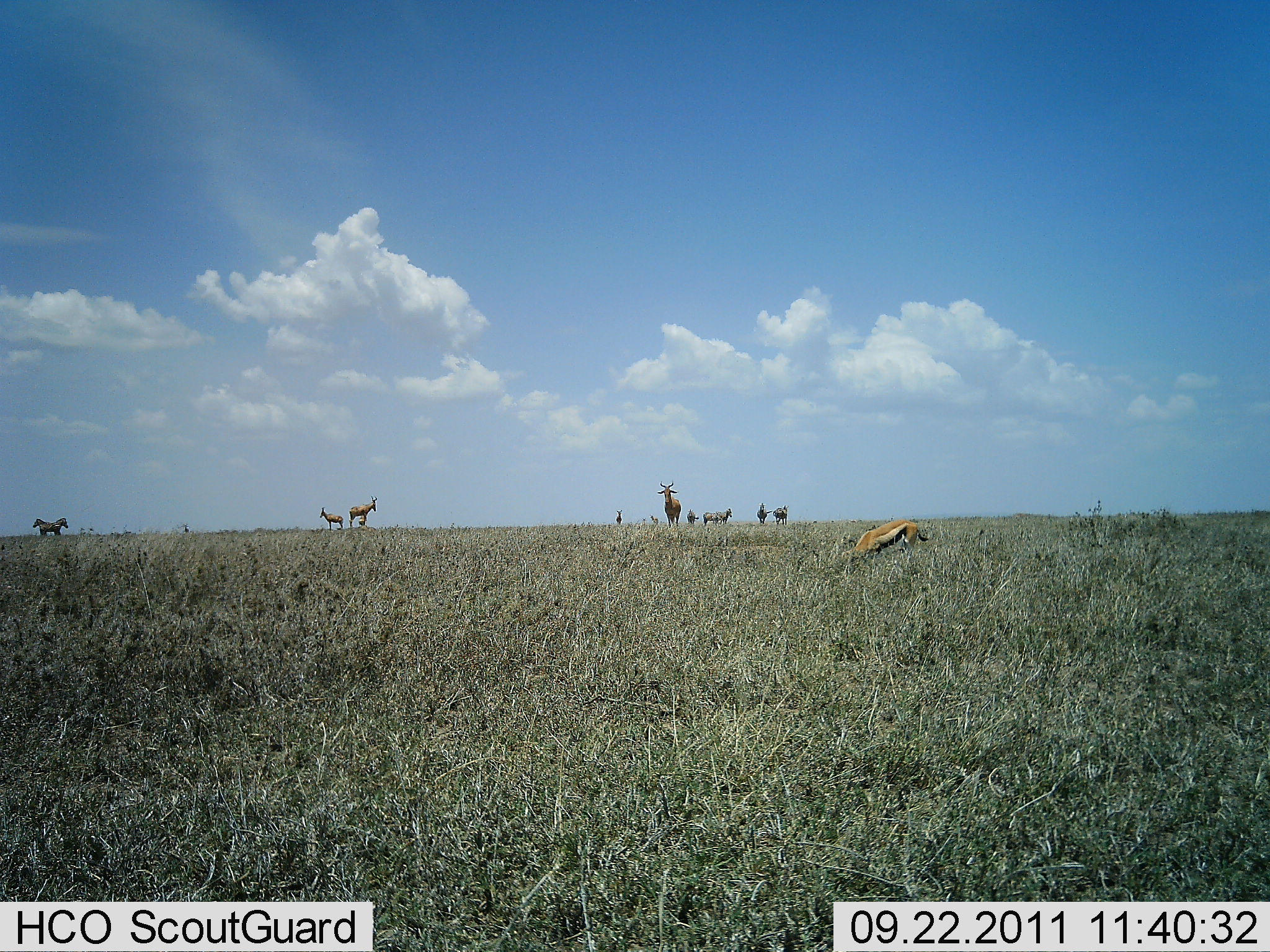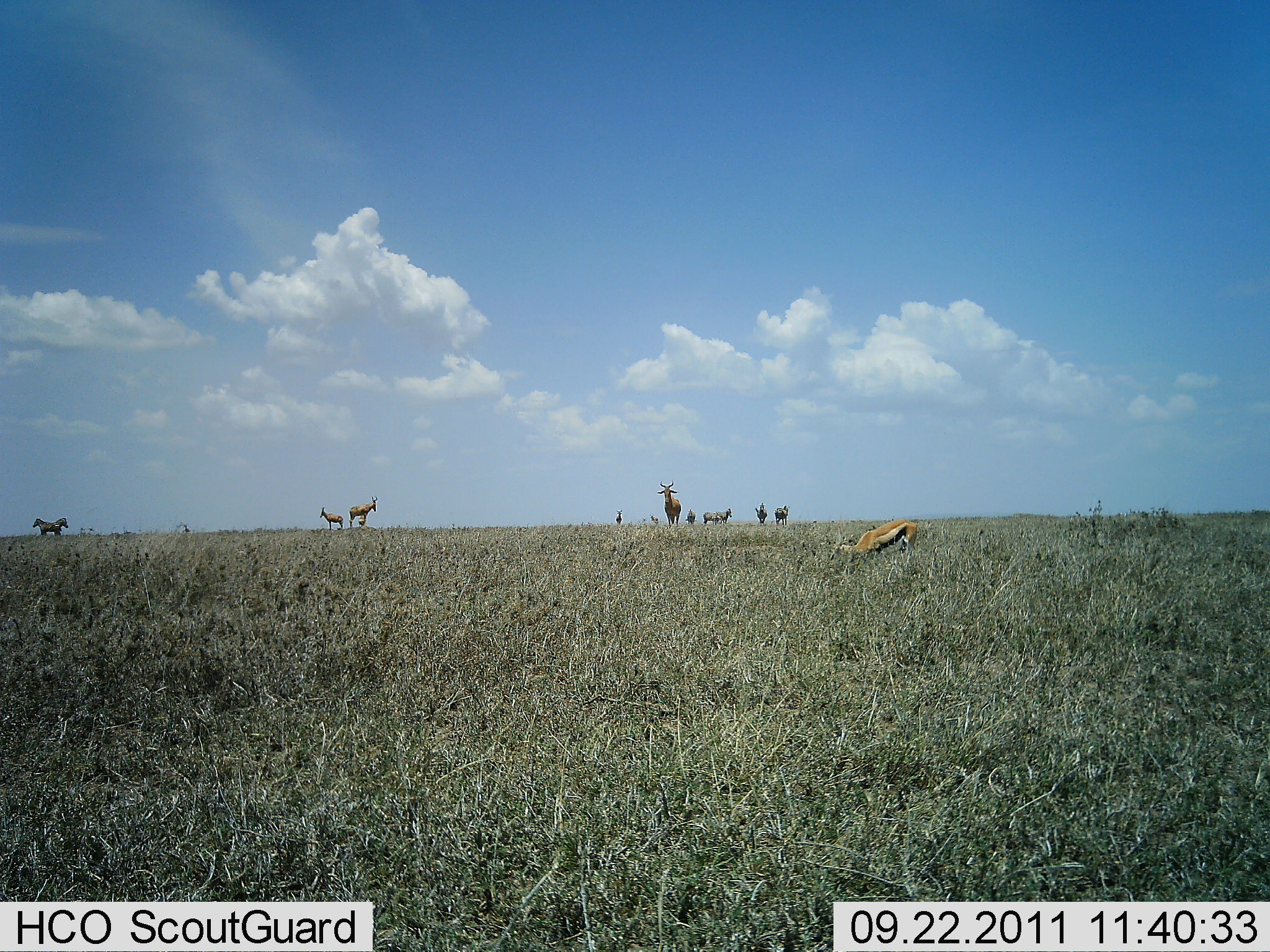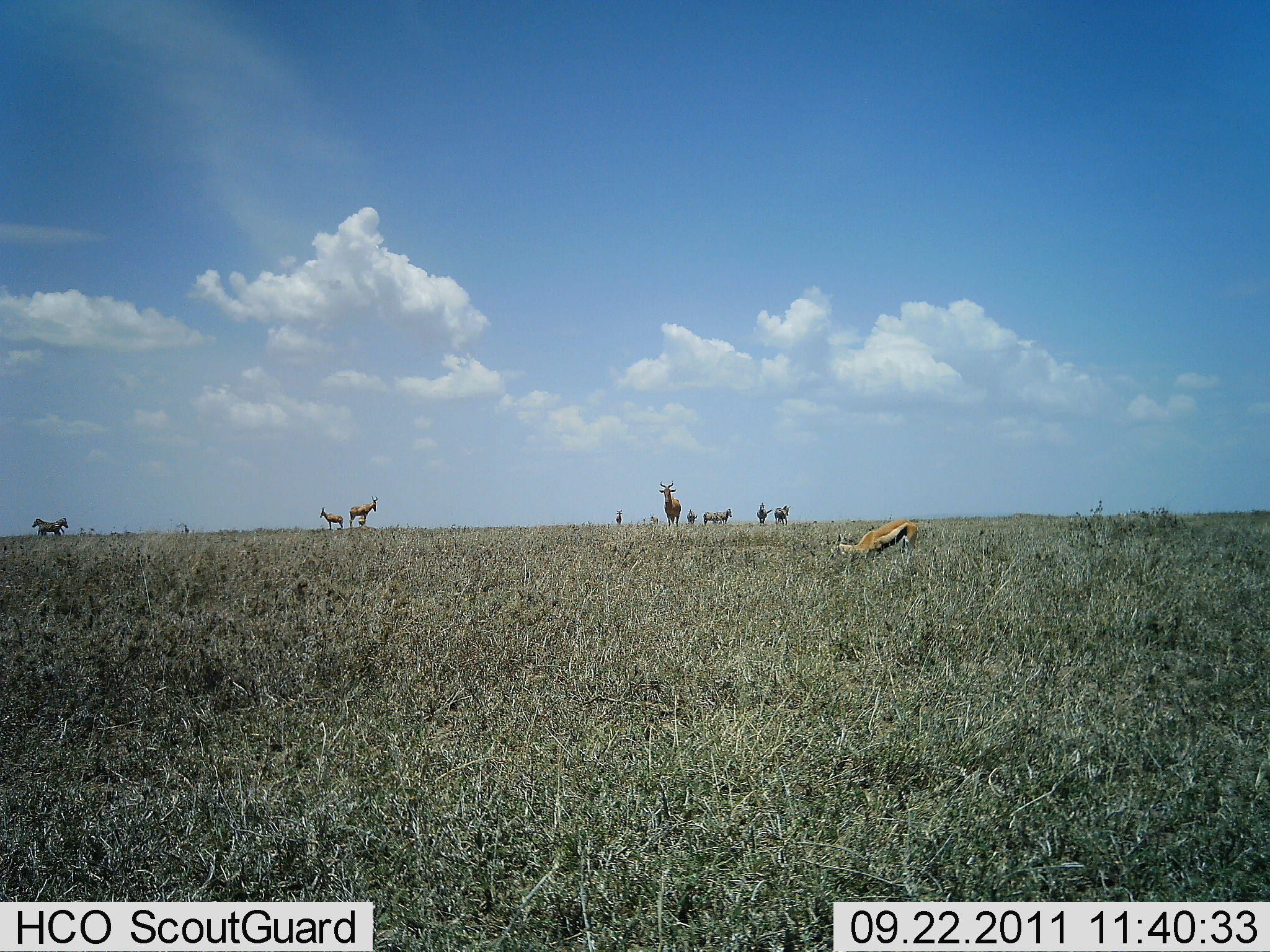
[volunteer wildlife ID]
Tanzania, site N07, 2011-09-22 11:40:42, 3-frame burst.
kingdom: Animalia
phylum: Chordata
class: Mammalia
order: Artiodactyla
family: Bovidae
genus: Eudorcas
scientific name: Eudorcas thomsonii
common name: thomson's gazelle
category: gazellethomsons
Gazellethomsons (thomson's gazelle) (Eudorcas thomsonii), count 7. Behavior (volunteer vote fractions): standing 47%, resting 11%, moving 5%, interacting 0%. Young present (vote fraction): 5%. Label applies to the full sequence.